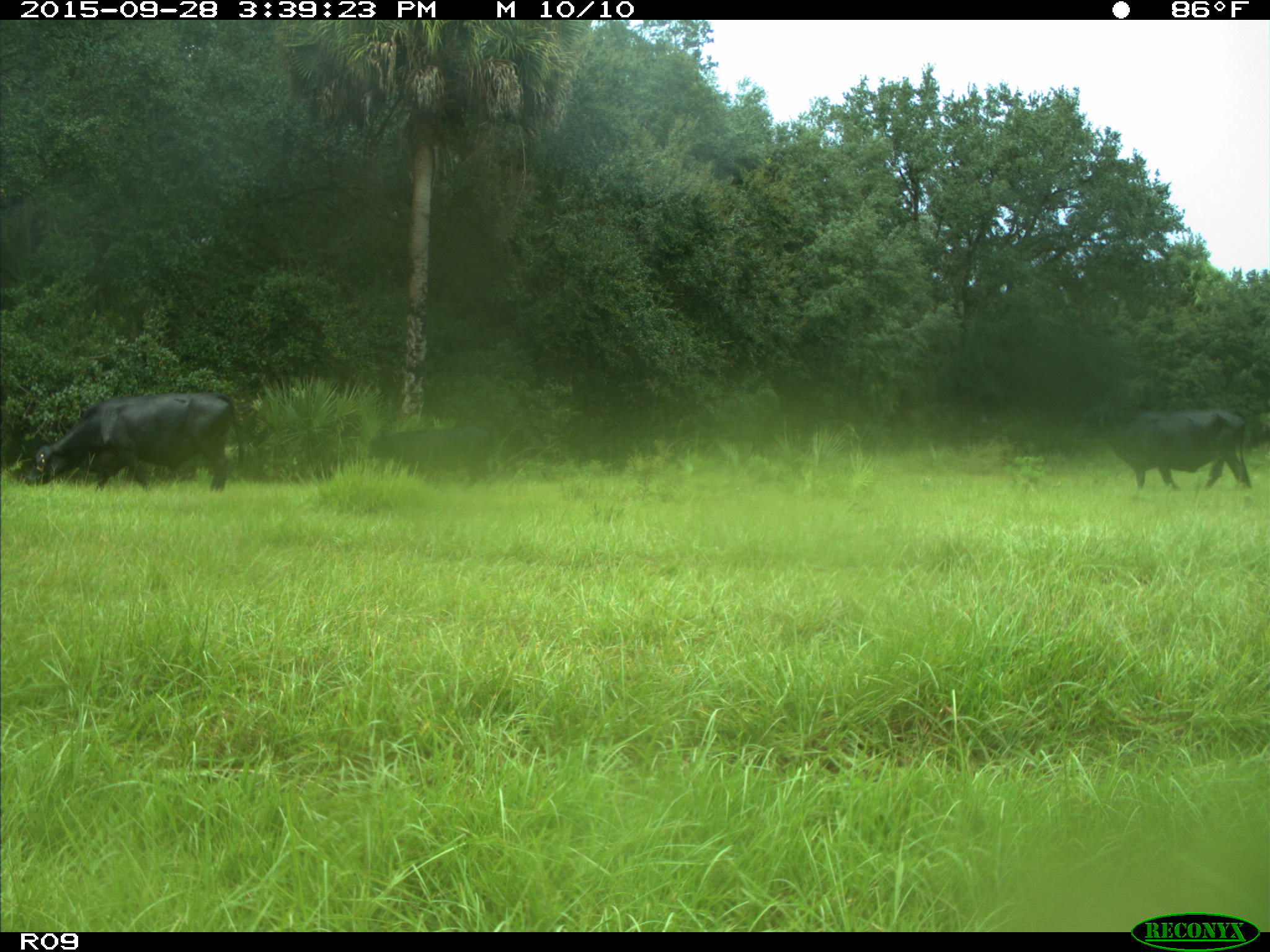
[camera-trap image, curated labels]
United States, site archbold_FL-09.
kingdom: Animalia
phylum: Chordata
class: Mammalia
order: Artiodactyla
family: Bovidae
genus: Bos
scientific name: Bos taurus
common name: domestic cow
Bos taurus (domestic cow).